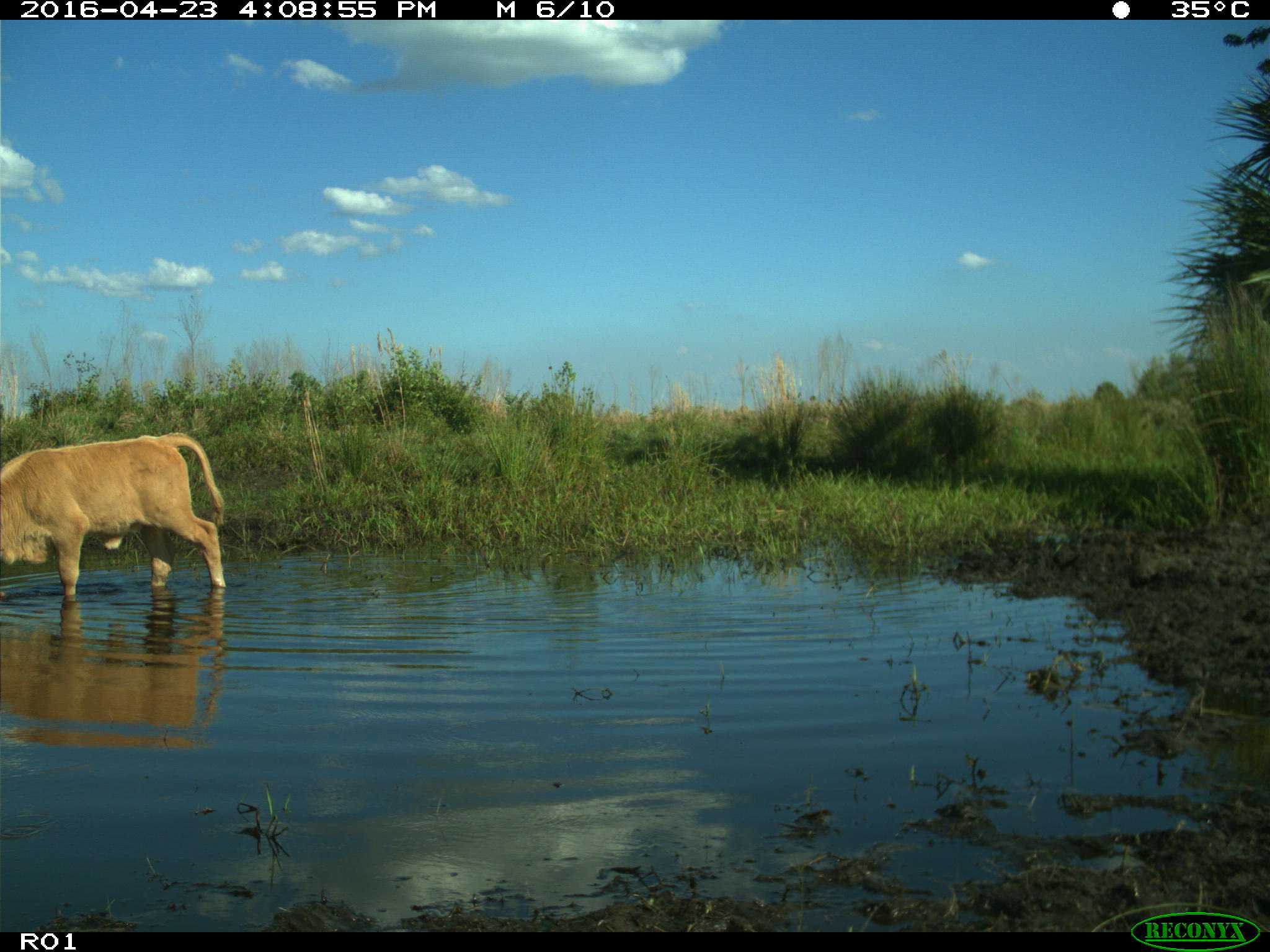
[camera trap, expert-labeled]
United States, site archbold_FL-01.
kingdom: Animalia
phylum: Chordata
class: Mammalia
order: Artiodactyla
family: Bovidae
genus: Bos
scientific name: Bos taurus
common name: domestic cow